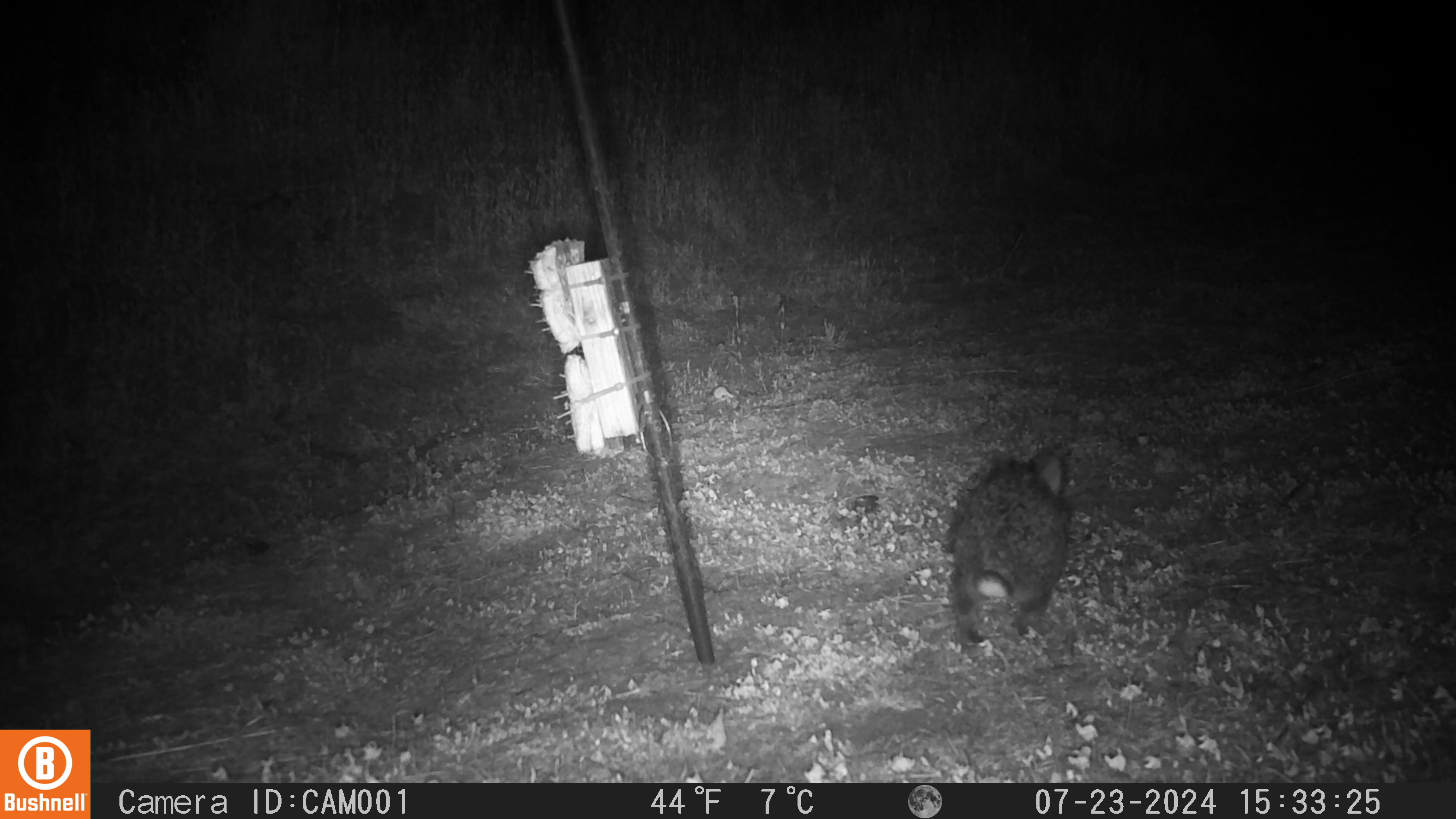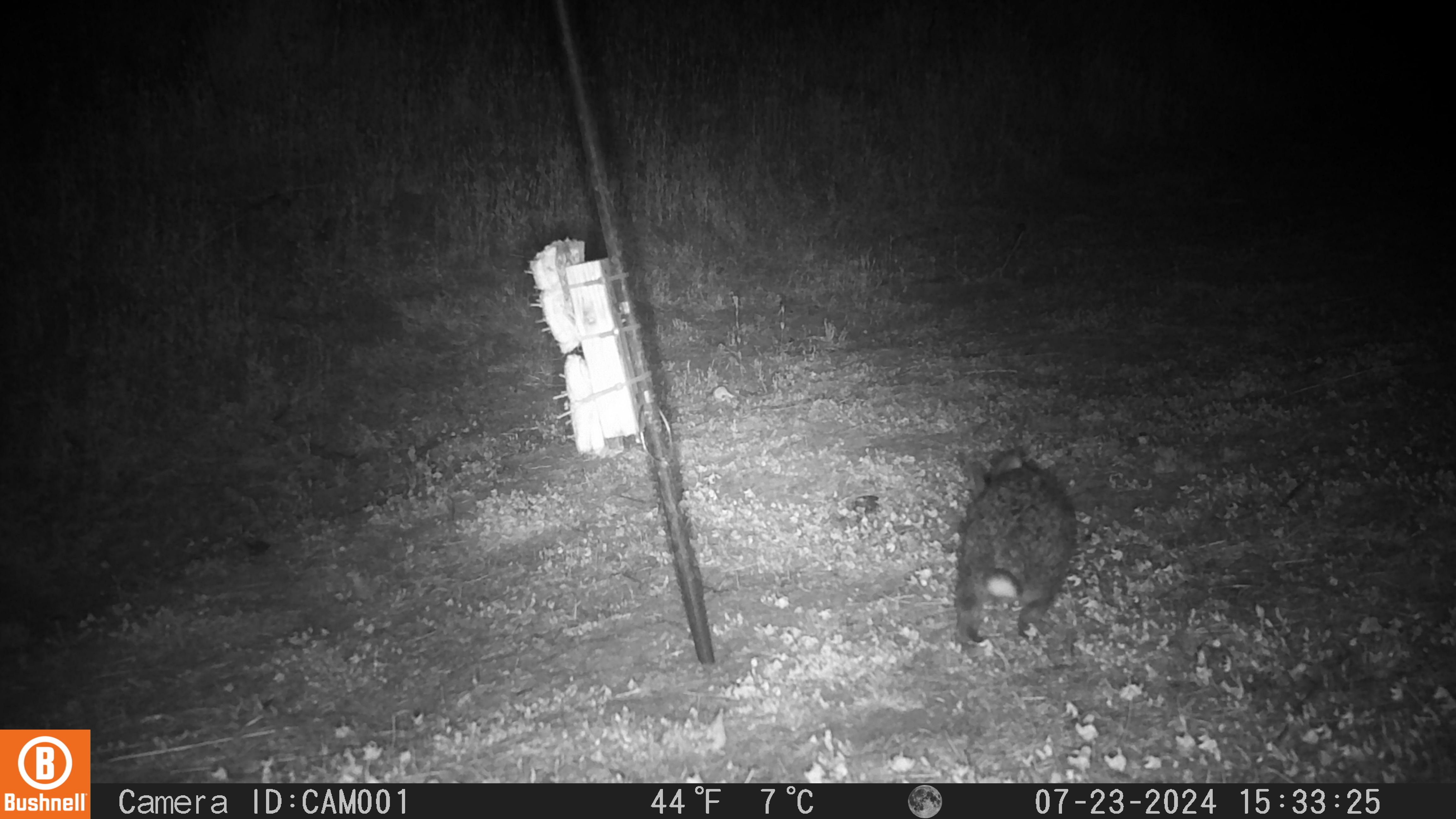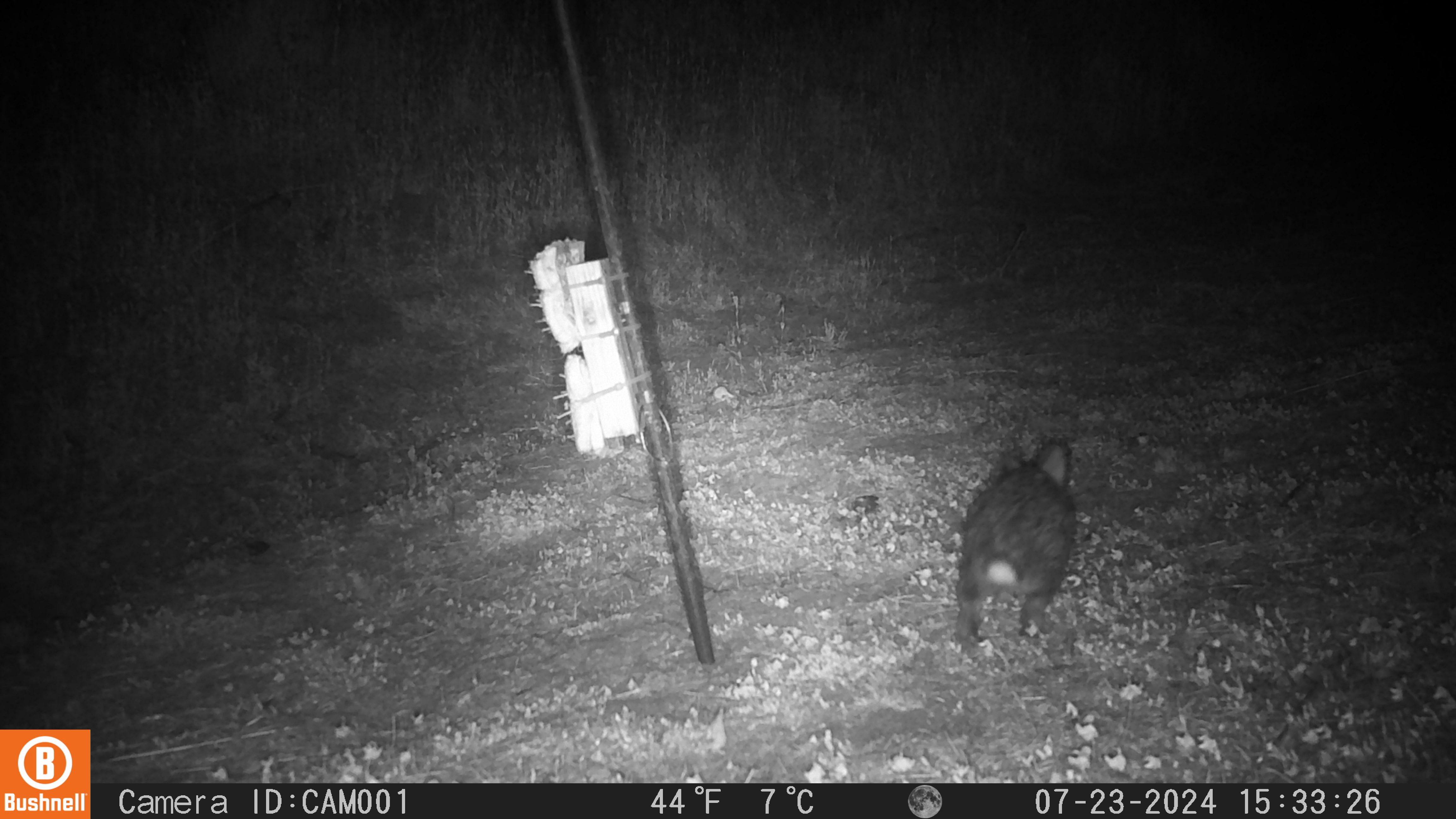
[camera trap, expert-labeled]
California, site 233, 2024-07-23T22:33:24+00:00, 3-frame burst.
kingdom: Animalia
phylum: Chordata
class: Mammalia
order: Lagomorpha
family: Leporidae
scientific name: Leporidae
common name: rabbit